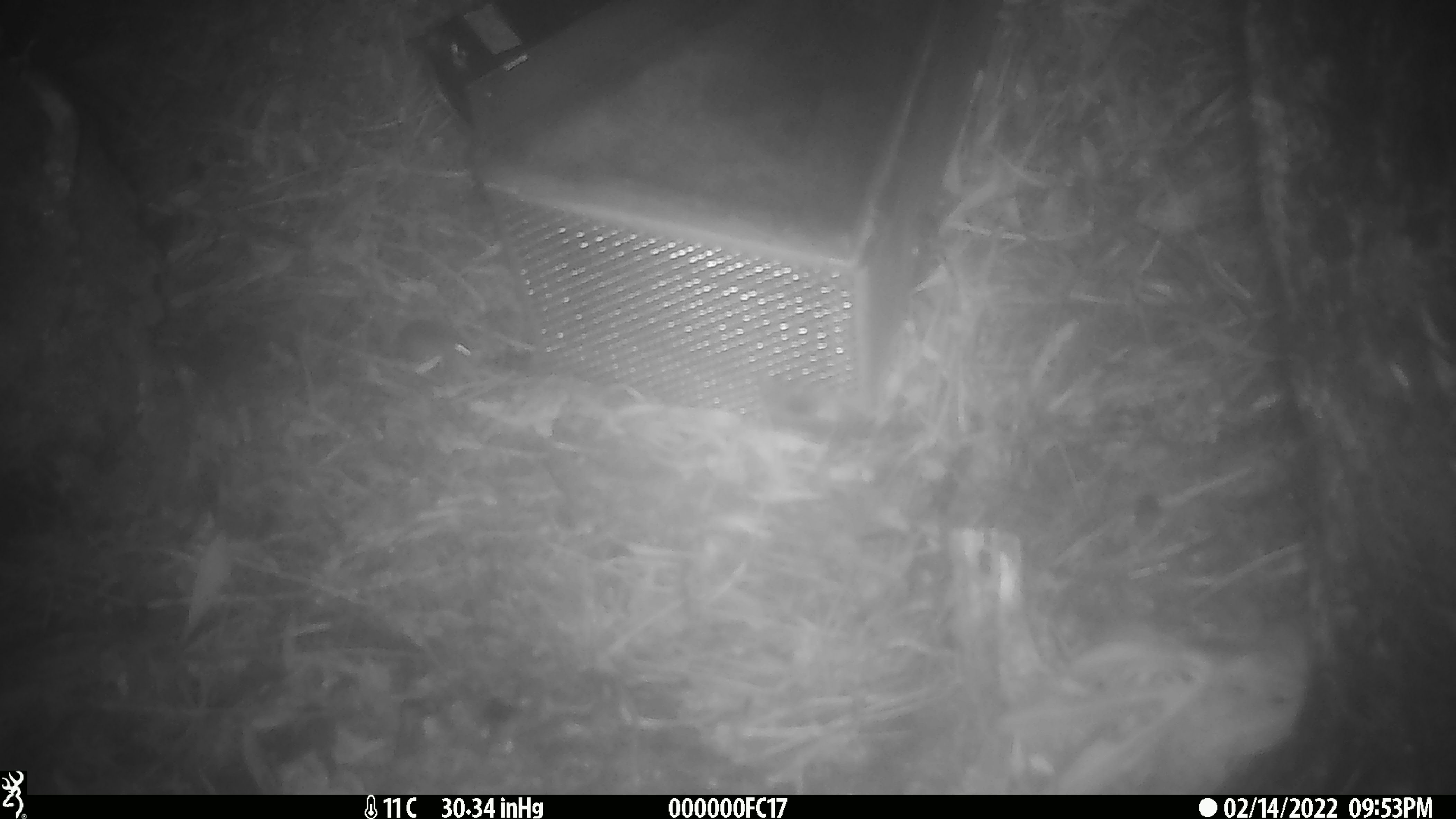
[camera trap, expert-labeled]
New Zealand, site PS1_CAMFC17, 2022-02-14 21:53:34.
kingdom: Animalia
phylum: Chordata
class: Mammalia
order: Rodentia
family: Muridae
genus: Mus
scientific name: Mus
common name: mouse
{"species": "mouse (Mus)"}